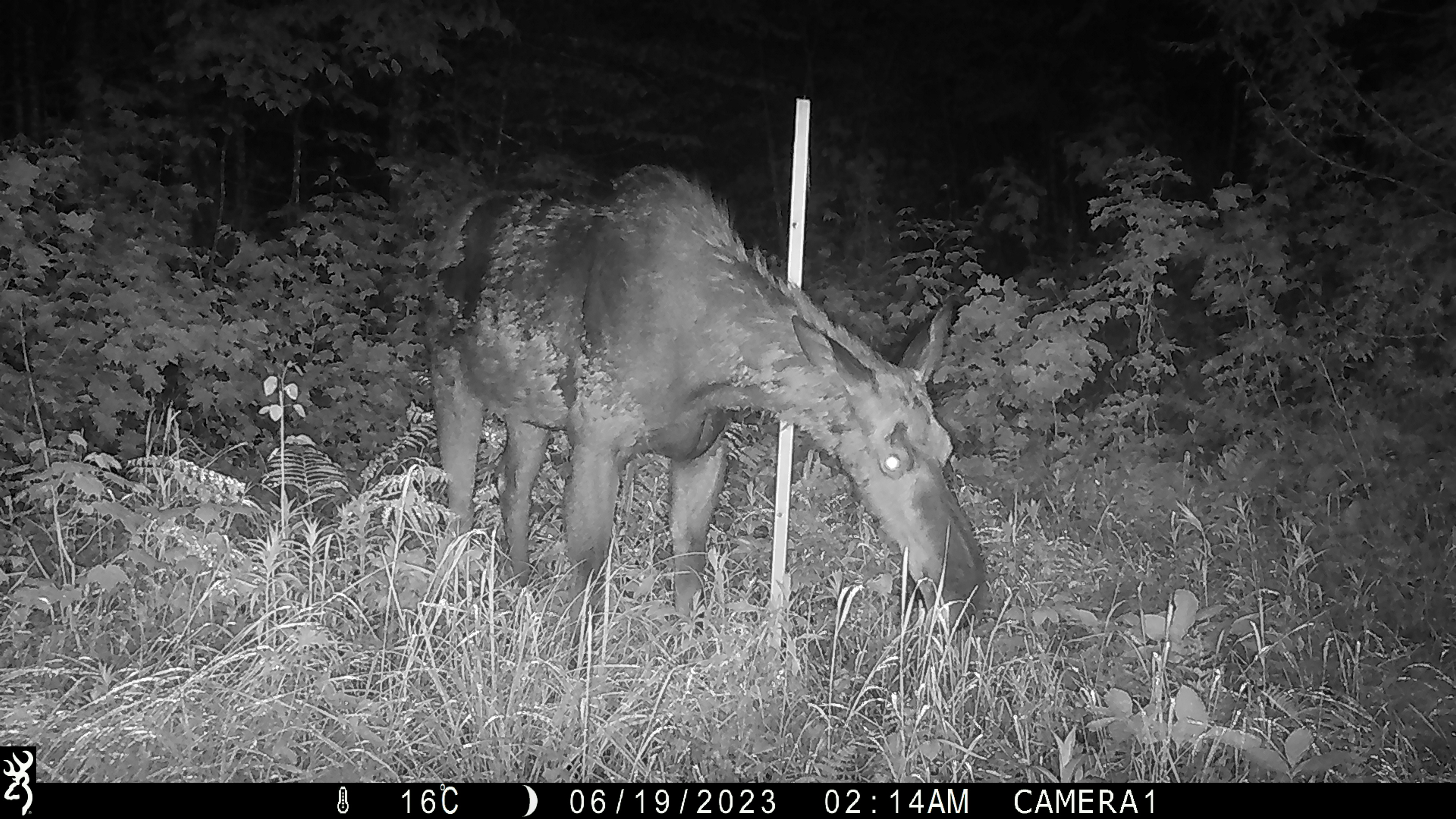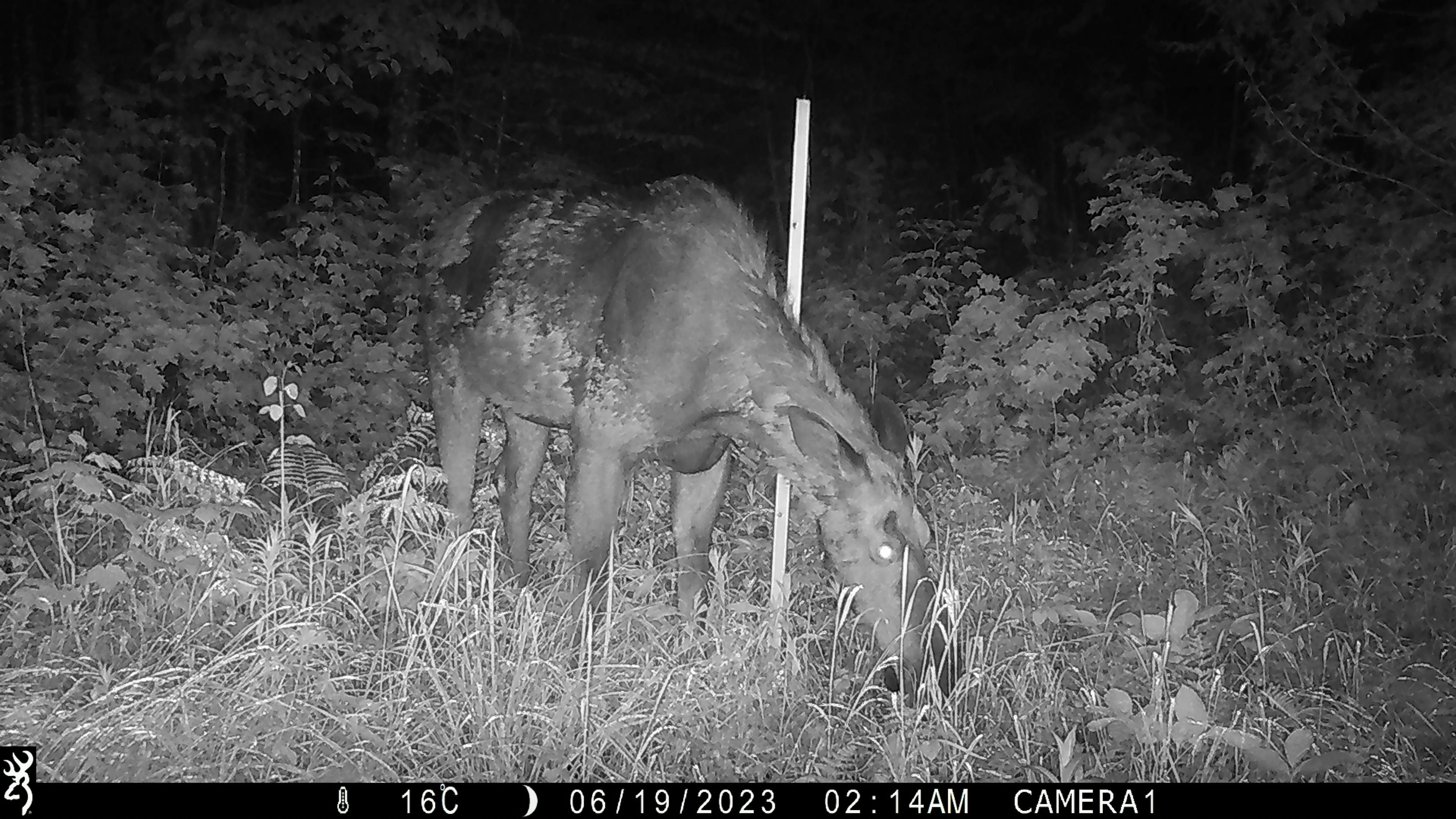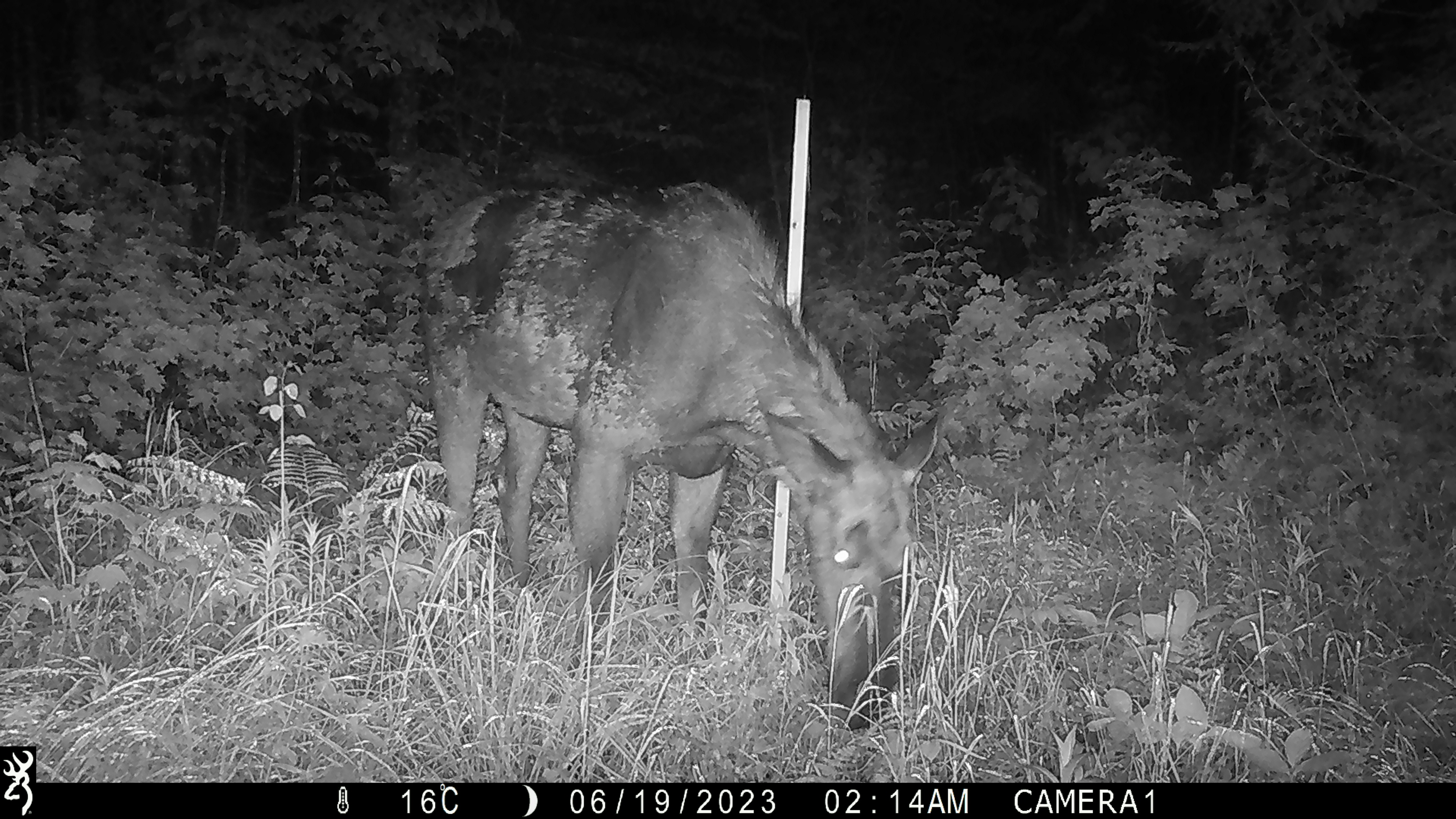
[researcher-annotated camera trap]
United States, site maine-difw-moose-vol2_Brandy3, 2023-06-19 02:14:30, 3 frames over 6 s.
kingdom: Animalia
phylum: Chordata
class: Mammalia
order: Artiodactyla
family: Cervidae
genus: Alces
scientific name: Alces alces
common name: moose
Moose (Alces alces).